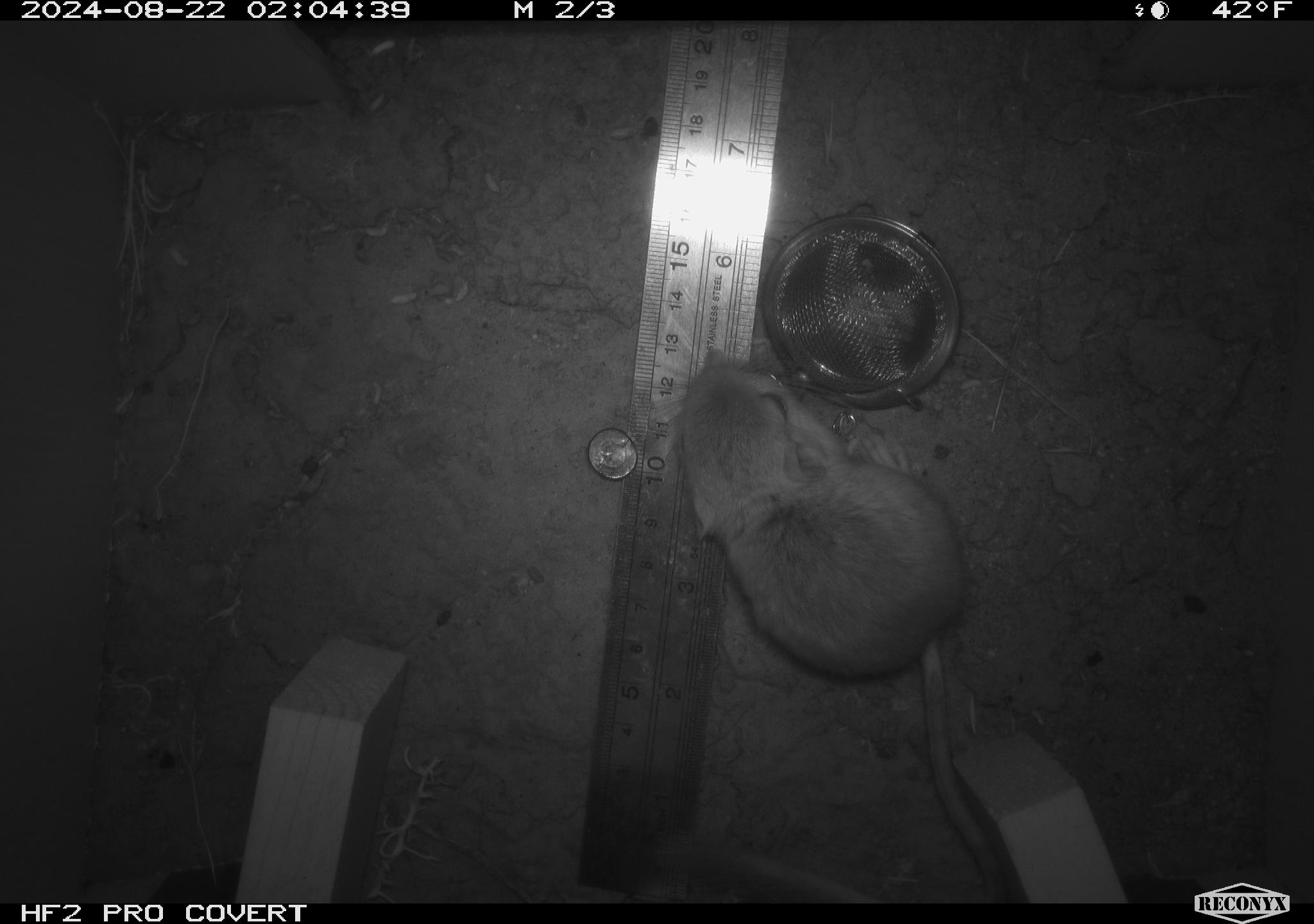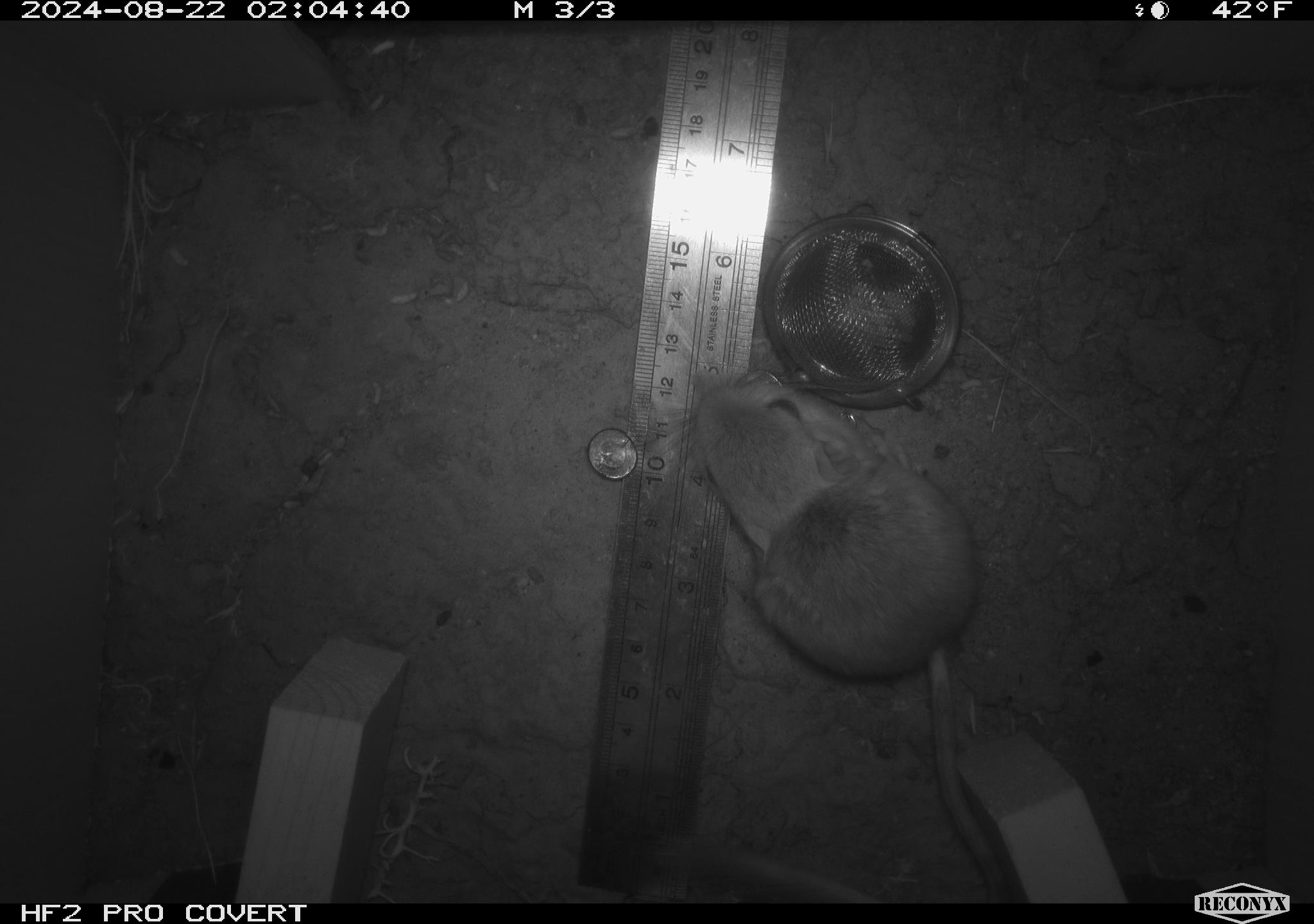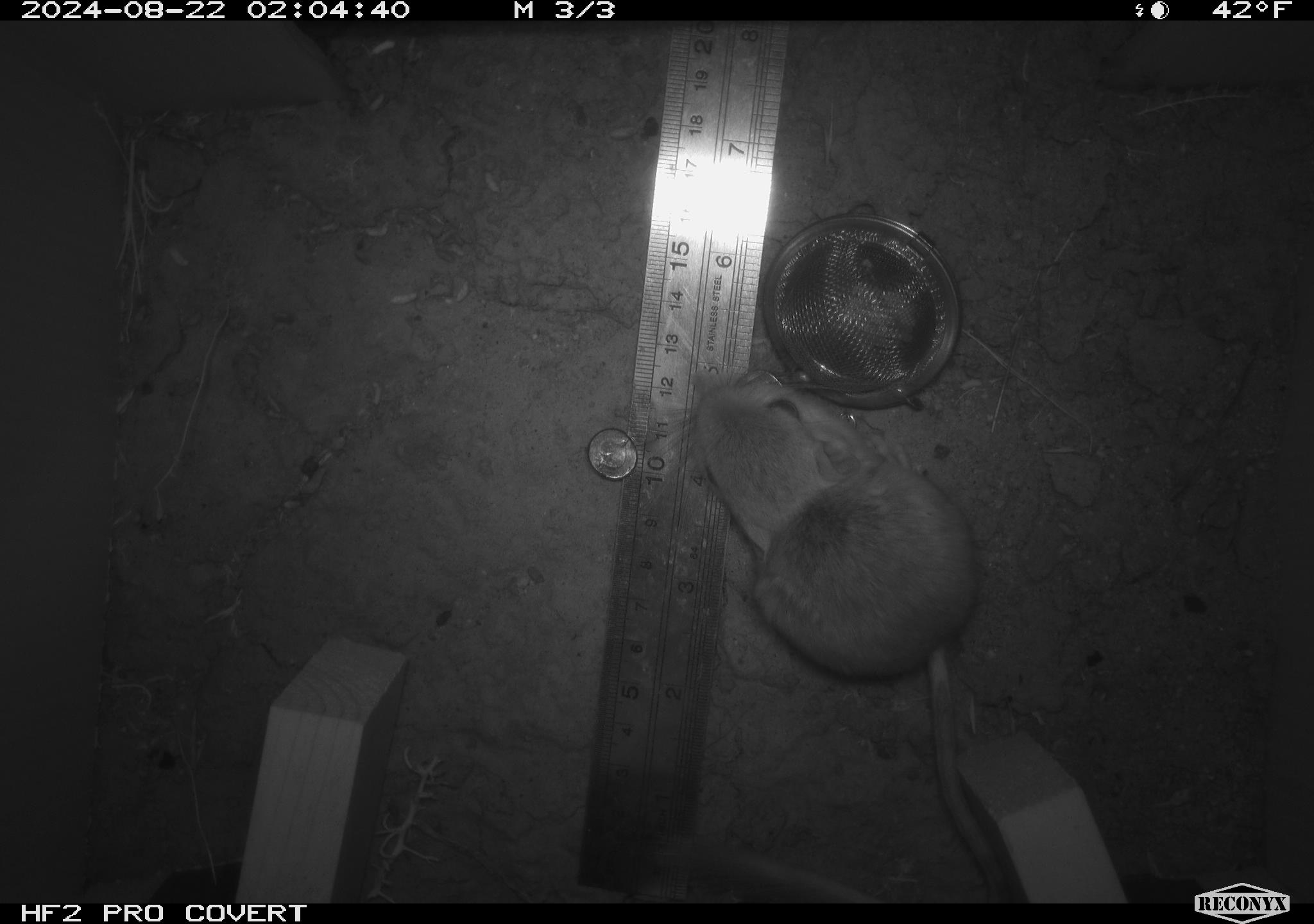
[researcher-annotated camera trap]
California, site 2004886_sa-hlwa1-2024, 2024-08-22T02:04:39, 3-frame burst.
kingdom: Animalia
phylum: Chordata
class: Mammalia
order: Rodentia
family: Heteromyidae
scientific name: Heteromyidae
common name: kangaroo rats and pocket mice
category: heteromyidae family